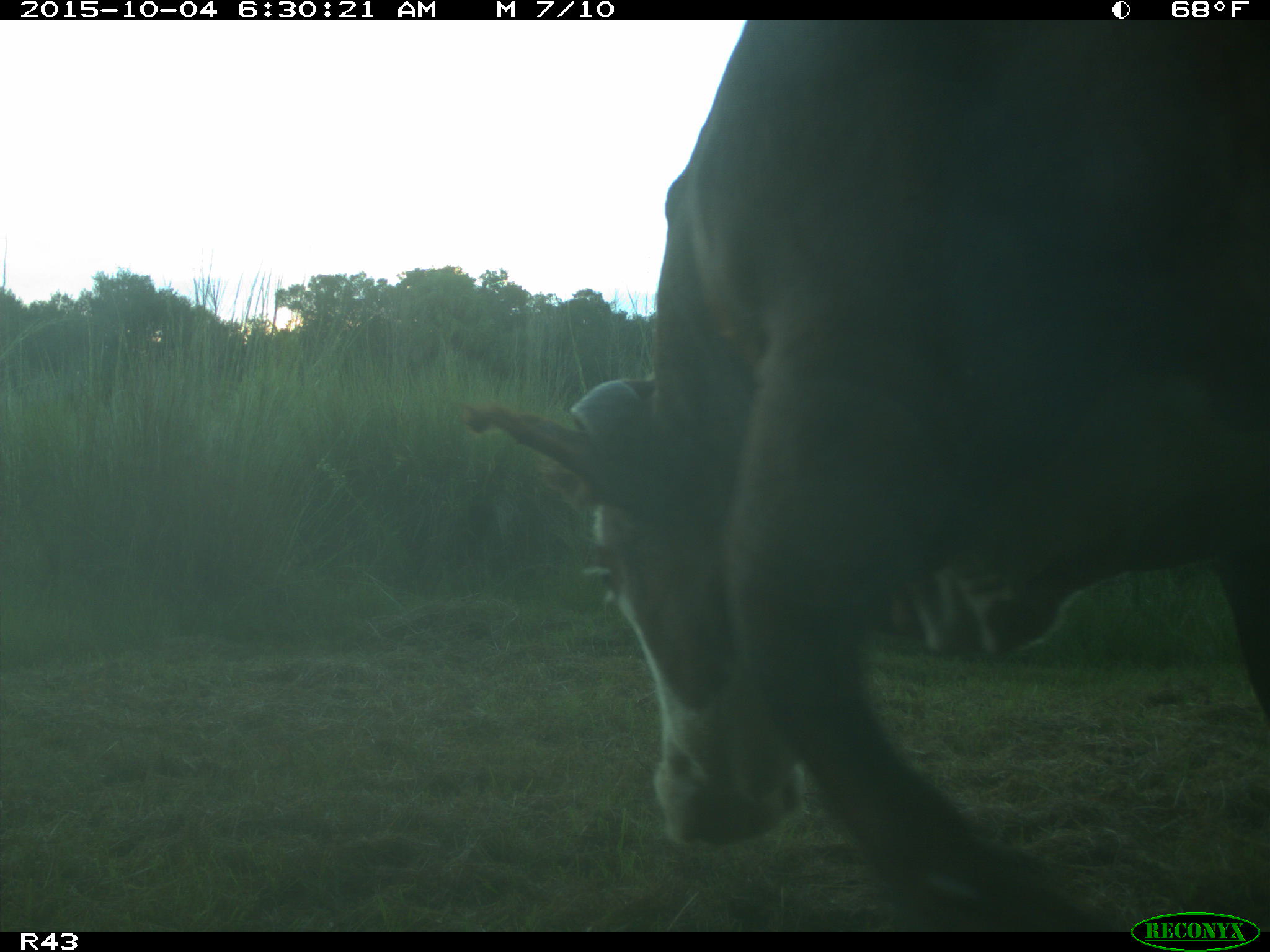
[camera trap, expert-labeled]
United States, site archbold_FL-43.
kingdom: Animalia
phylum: Chordata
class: Mammalia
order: Artiodactyla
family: Bovidae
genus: Bos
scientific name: Bos taurus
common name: domestic cow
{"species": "Bos taurus (domestic cow)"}